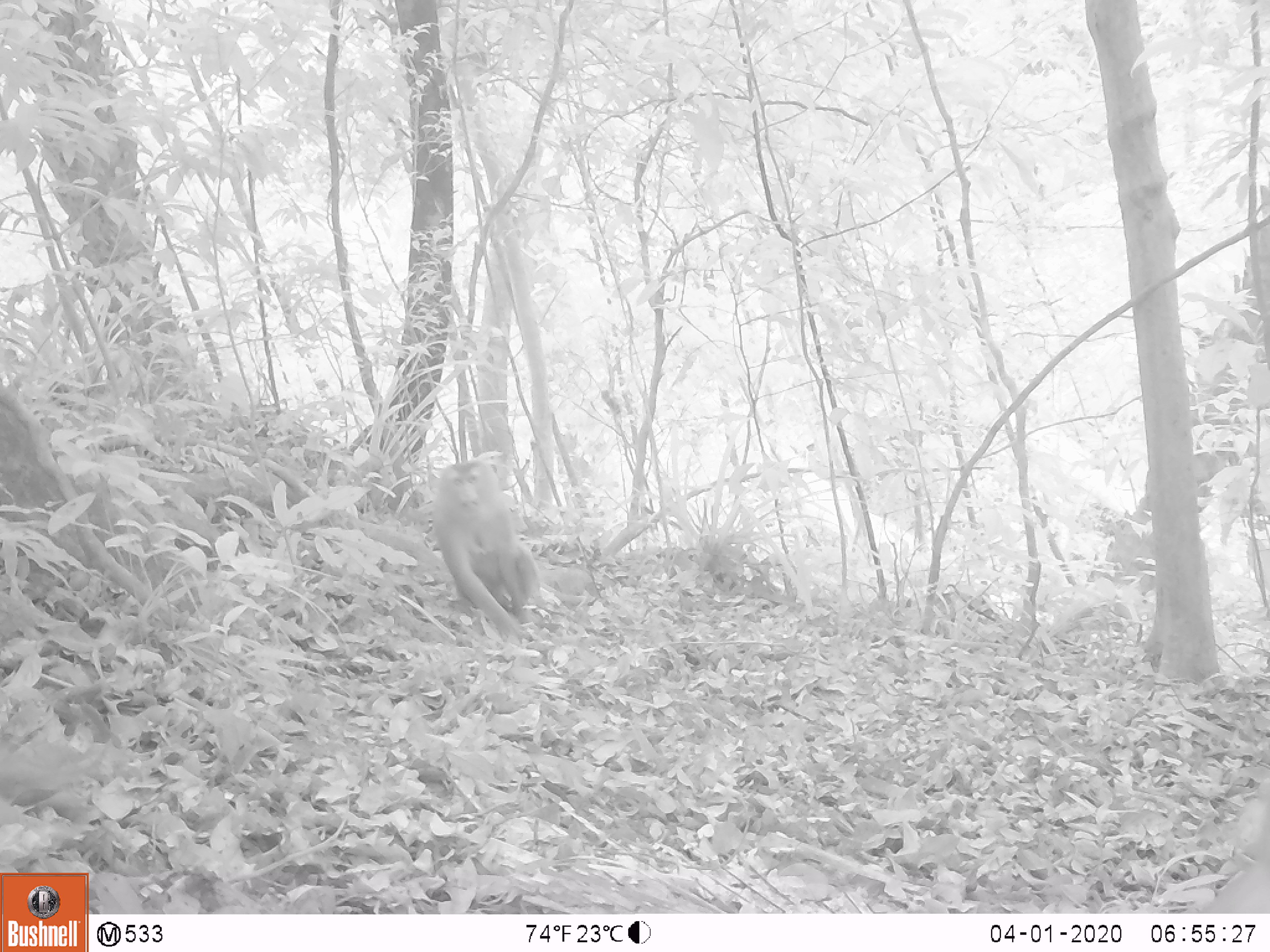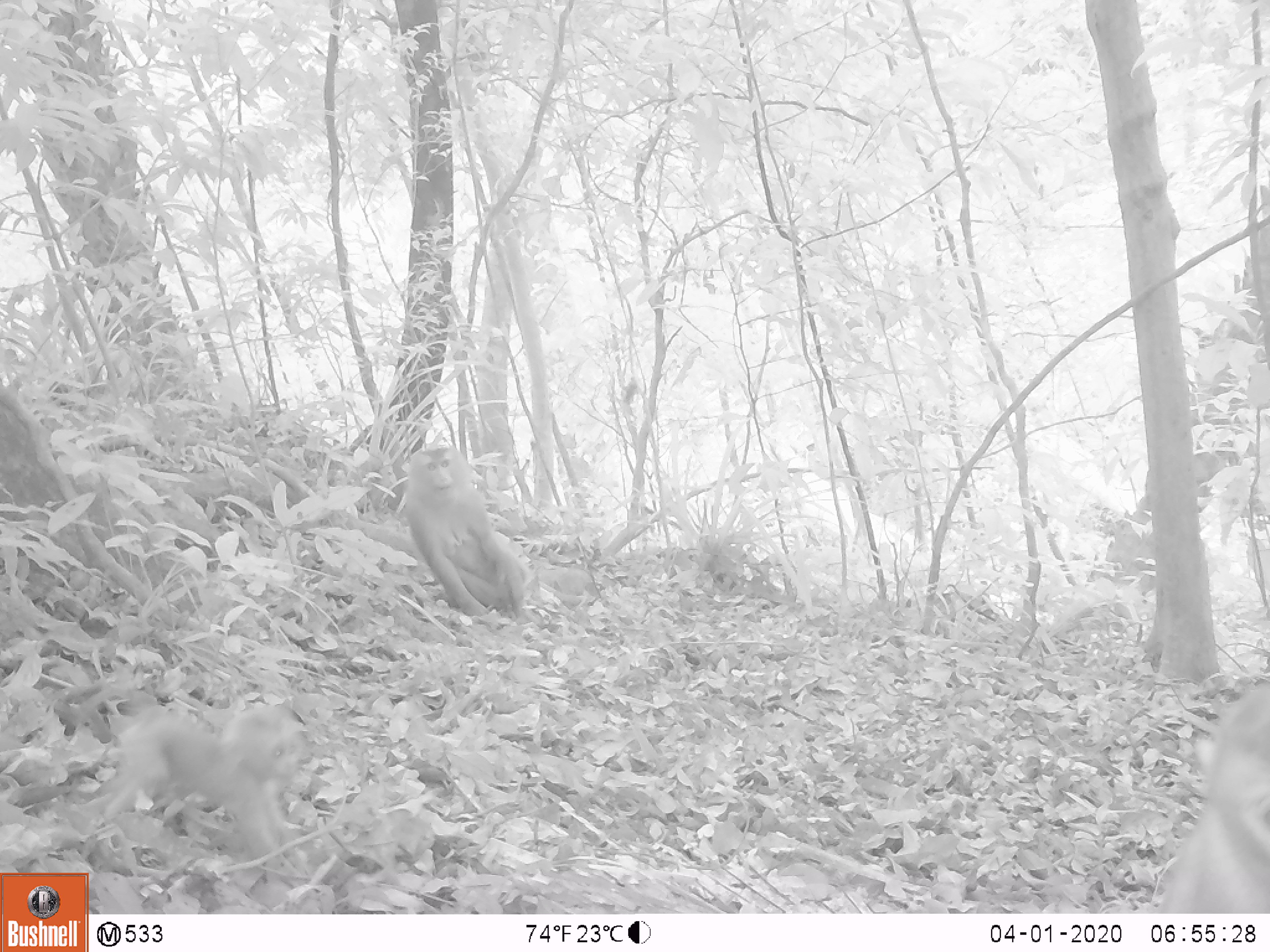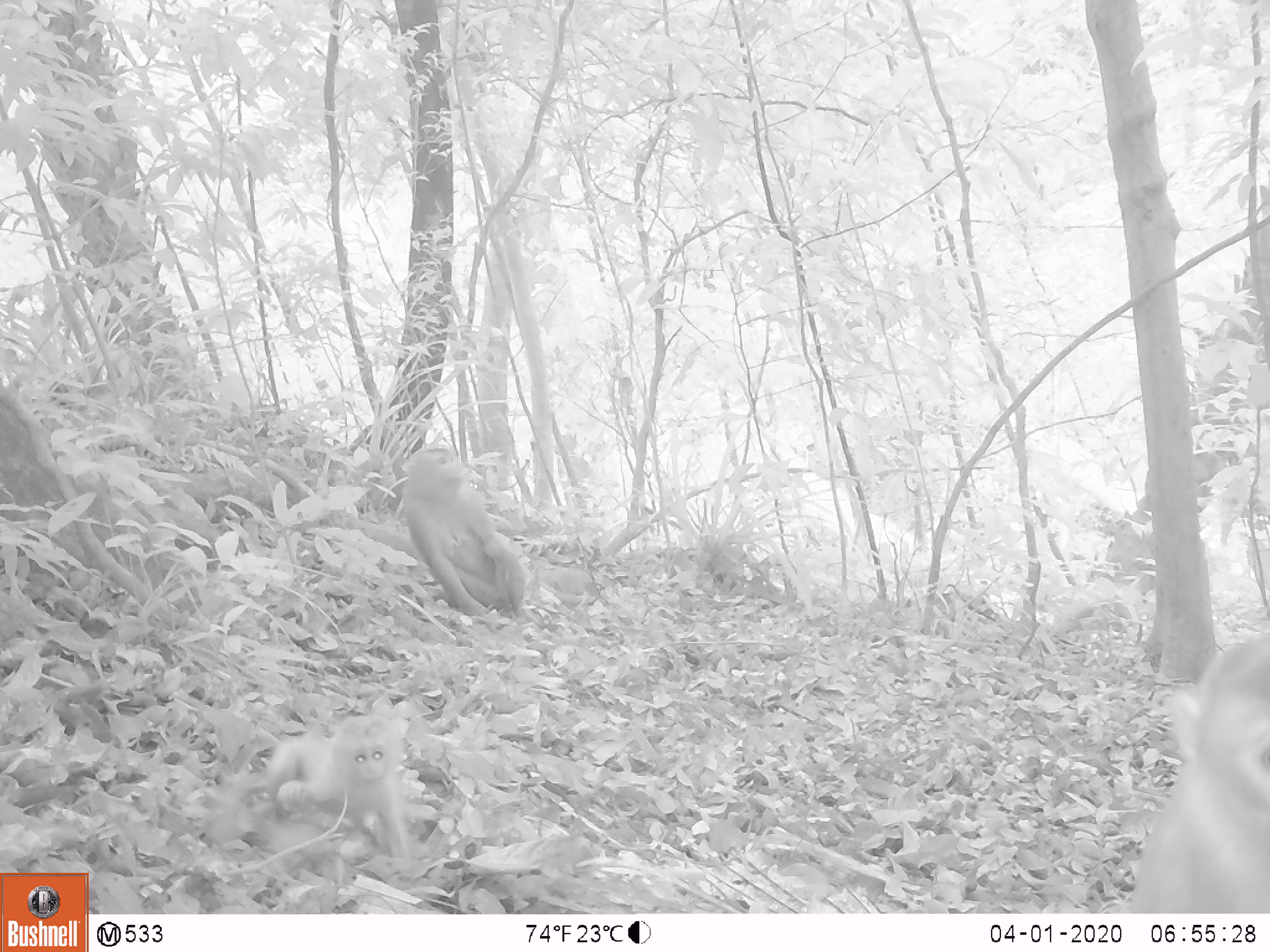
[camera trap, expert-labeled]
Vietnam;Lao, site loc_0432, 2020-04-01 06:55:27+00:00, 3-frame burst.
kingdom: Animalia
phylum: Chordata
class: Mammalia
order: Primates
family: Cercopithecidae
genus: Macaca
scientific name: Macaca nemestrina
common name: pig-tailed macaque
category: pig tailed macaque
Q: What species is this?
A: Pig tailed macaque (pig-tailed macaque) (Macaca nemestrina).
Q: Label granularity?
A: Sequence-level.